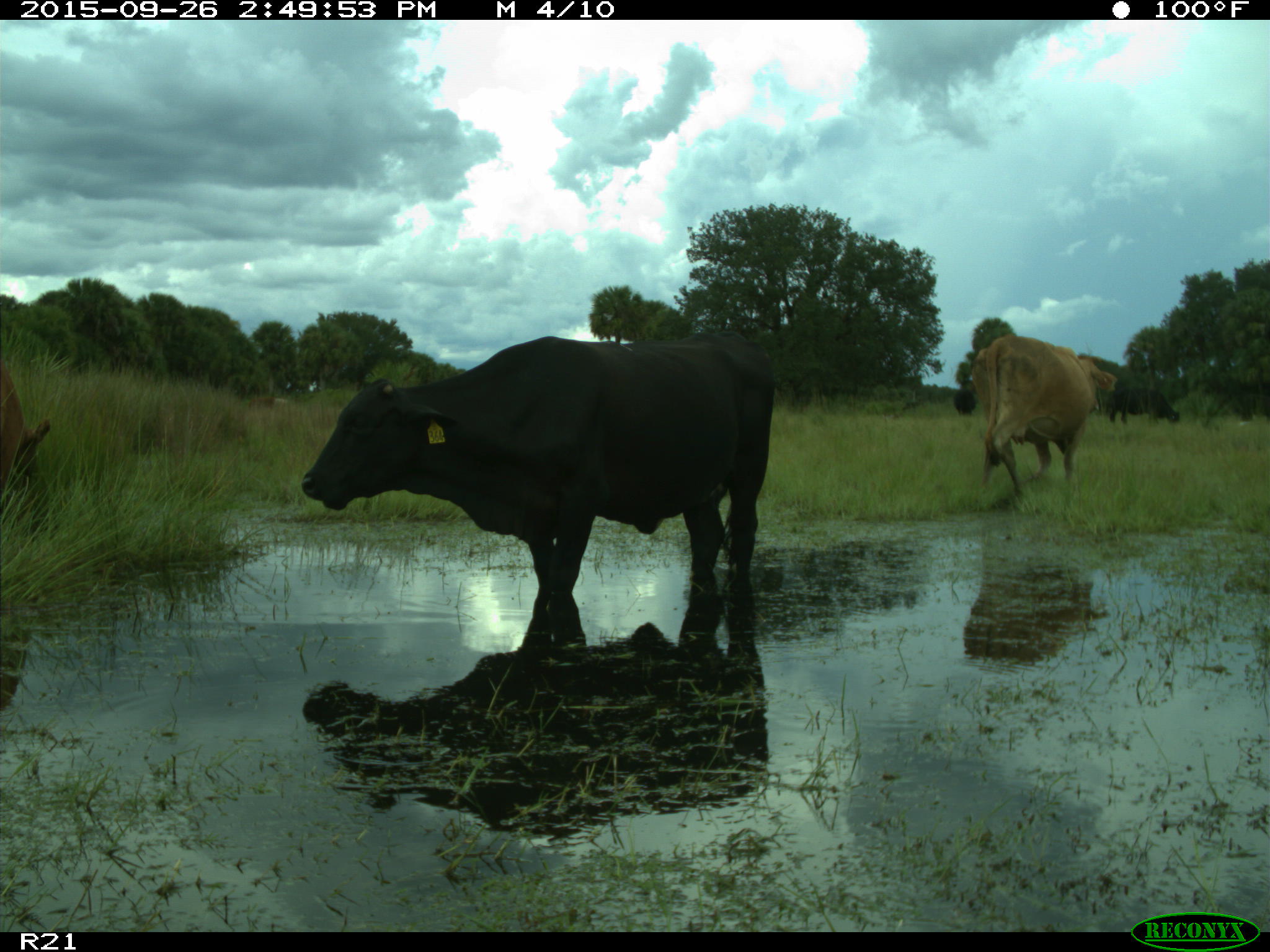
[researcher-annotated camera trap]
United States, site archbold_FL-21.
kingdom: Animalia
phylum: Chordata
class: Mammalia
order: Artiodactyla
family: Bovidae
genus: Bos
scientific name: Bos taurus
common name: domestic cow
Bos taurus (domestic cow).